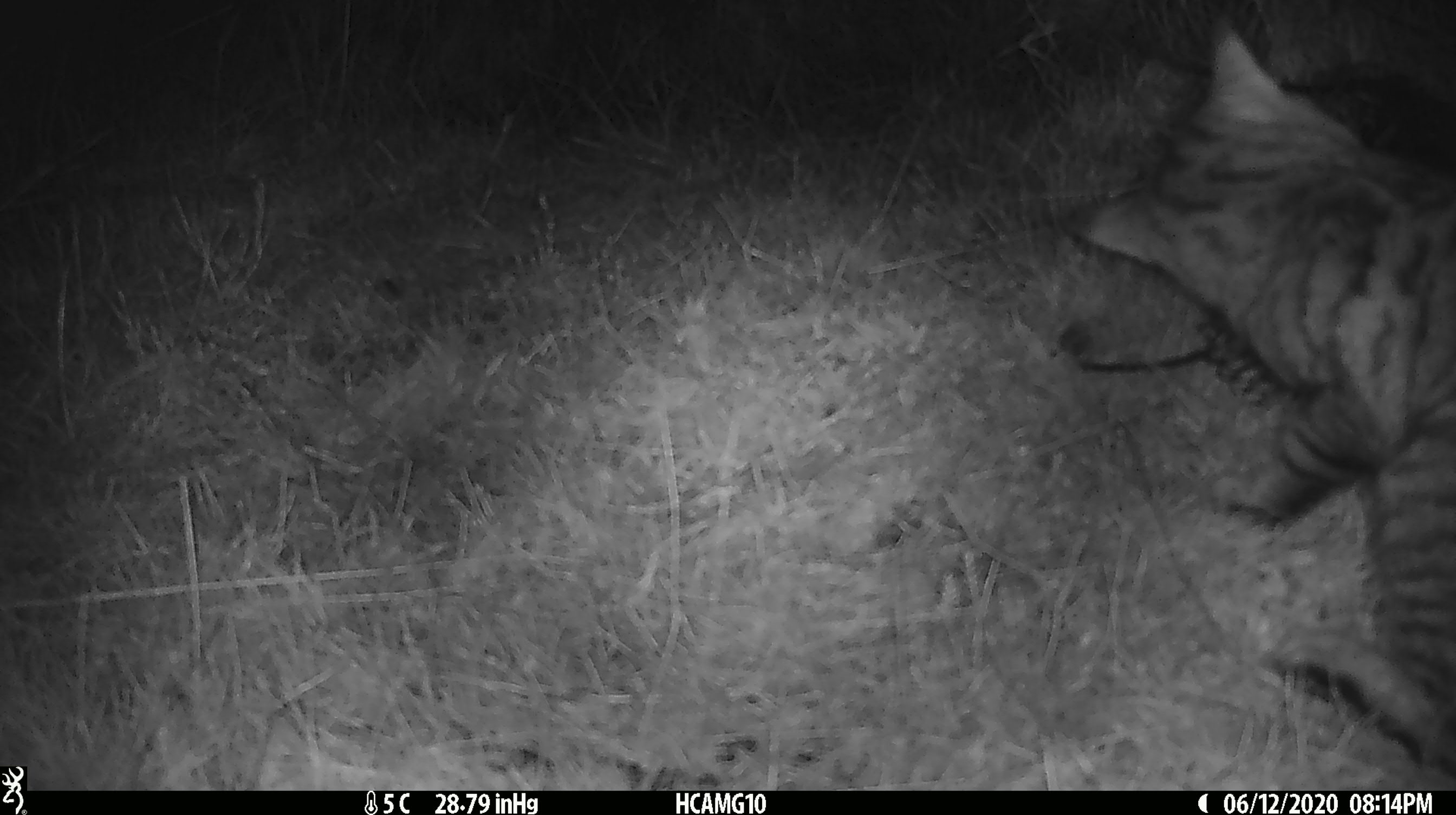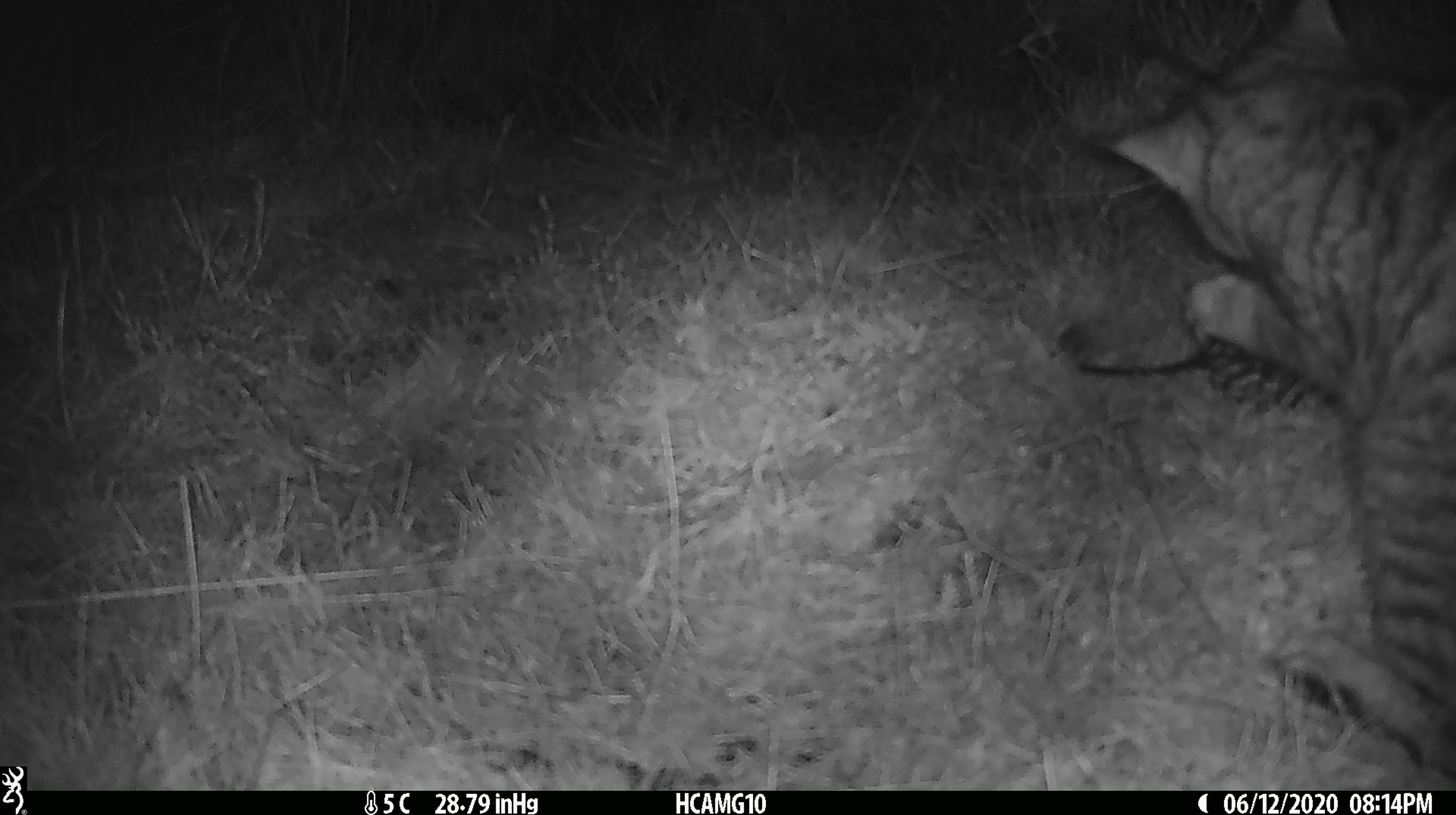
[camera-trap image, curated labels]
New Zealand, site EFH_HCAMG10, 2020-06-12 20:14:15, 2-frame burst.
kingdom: Animalia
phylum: Chordata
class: Mammalia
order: Carnivora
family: Felidae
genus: Felis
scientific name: Felis catus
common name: domestic cat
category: cat